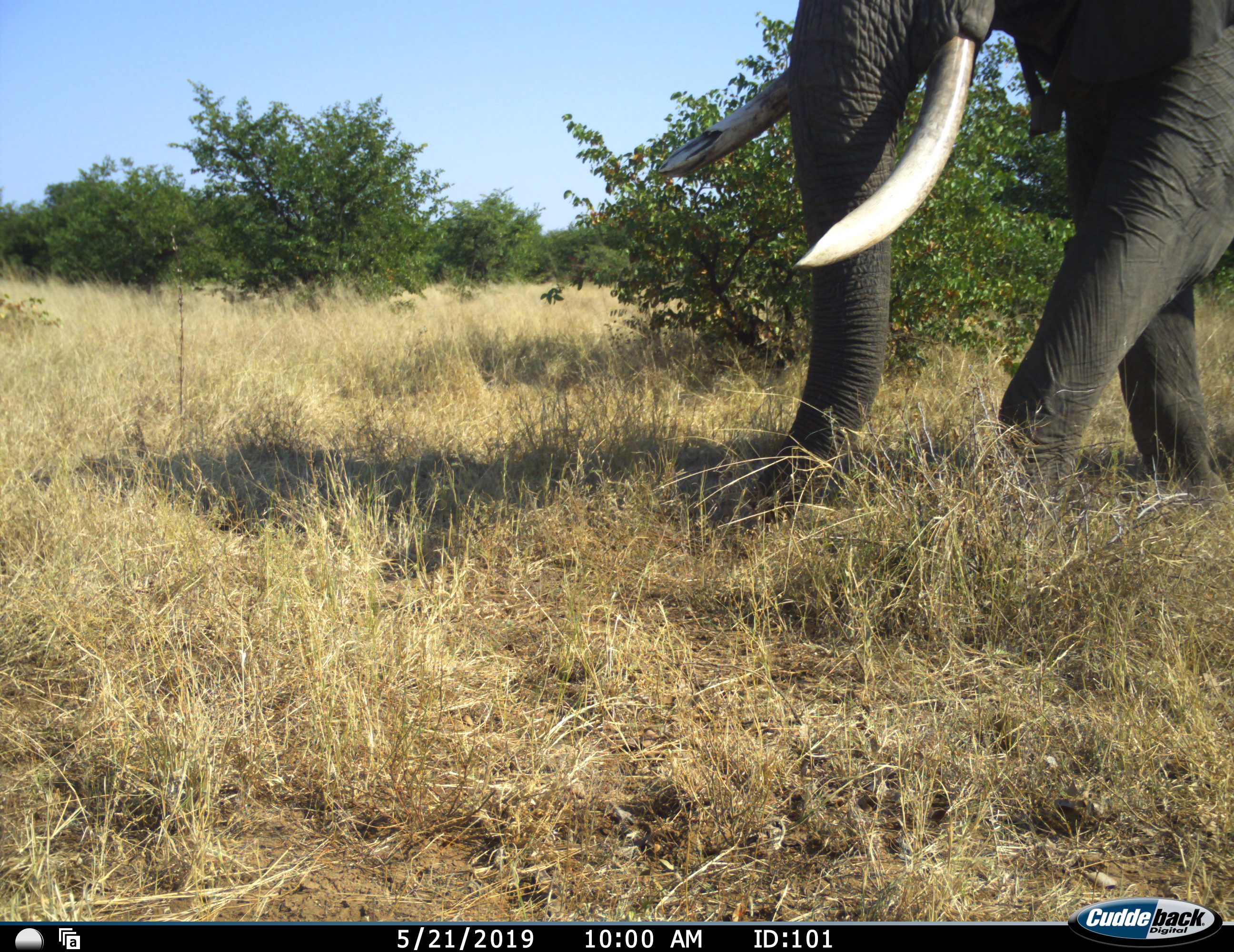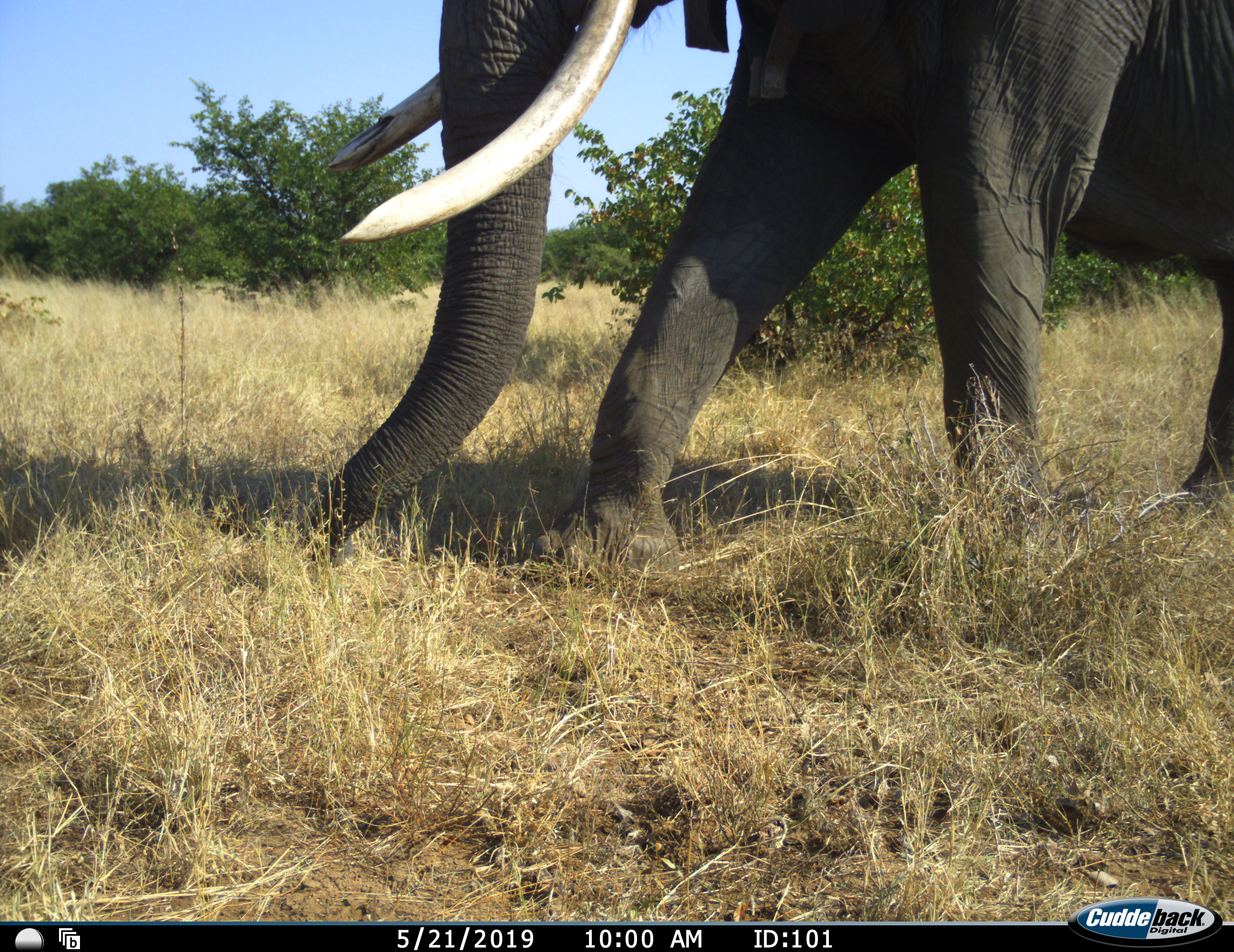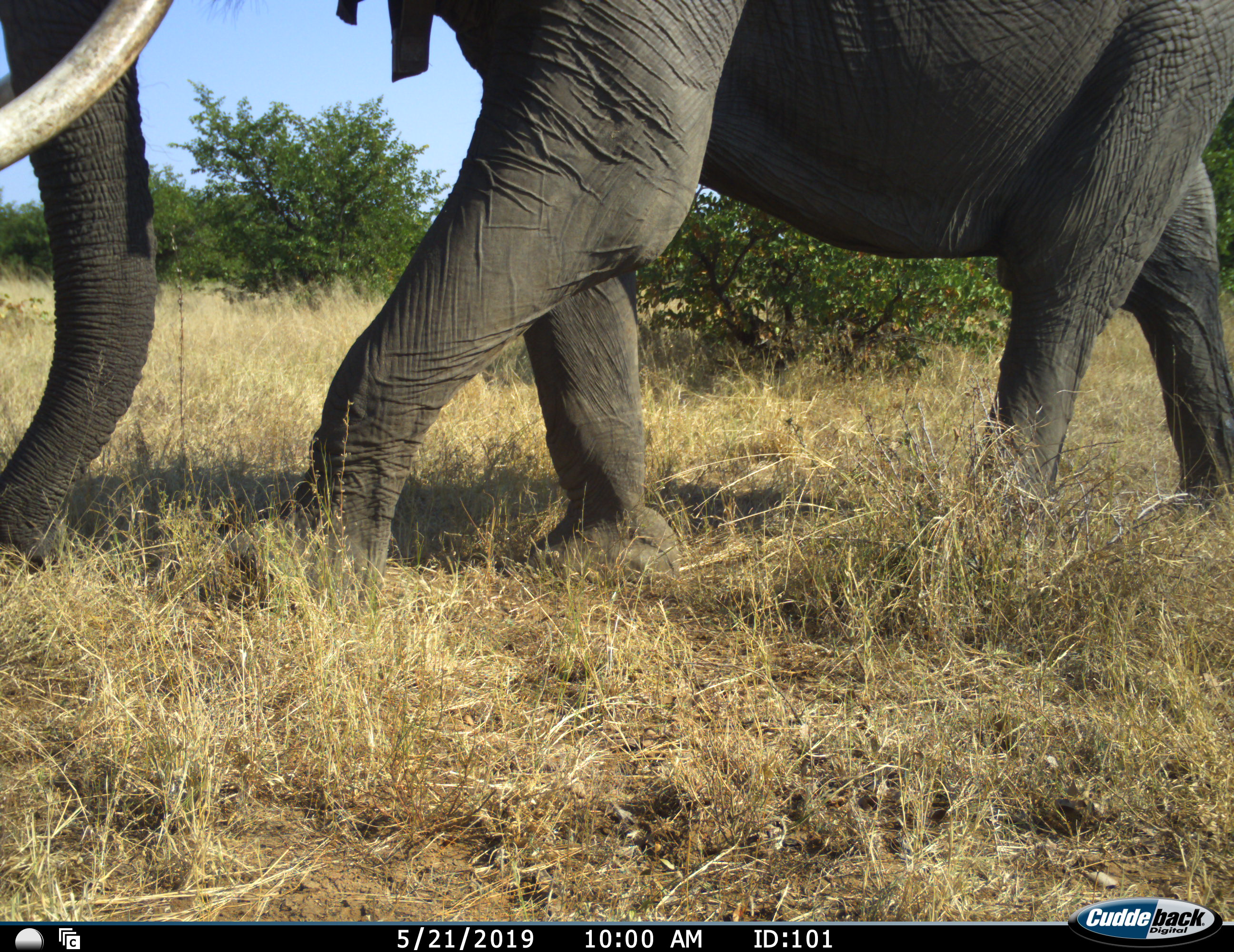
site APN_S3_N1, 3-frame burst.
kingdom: Animalia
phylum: Chordata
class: Mammalia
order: Proboscidea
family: Elephantidae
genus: Loxodonta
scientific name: Loxodonta africana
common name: african bush elephant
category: elephant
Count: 1.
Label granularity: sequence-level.